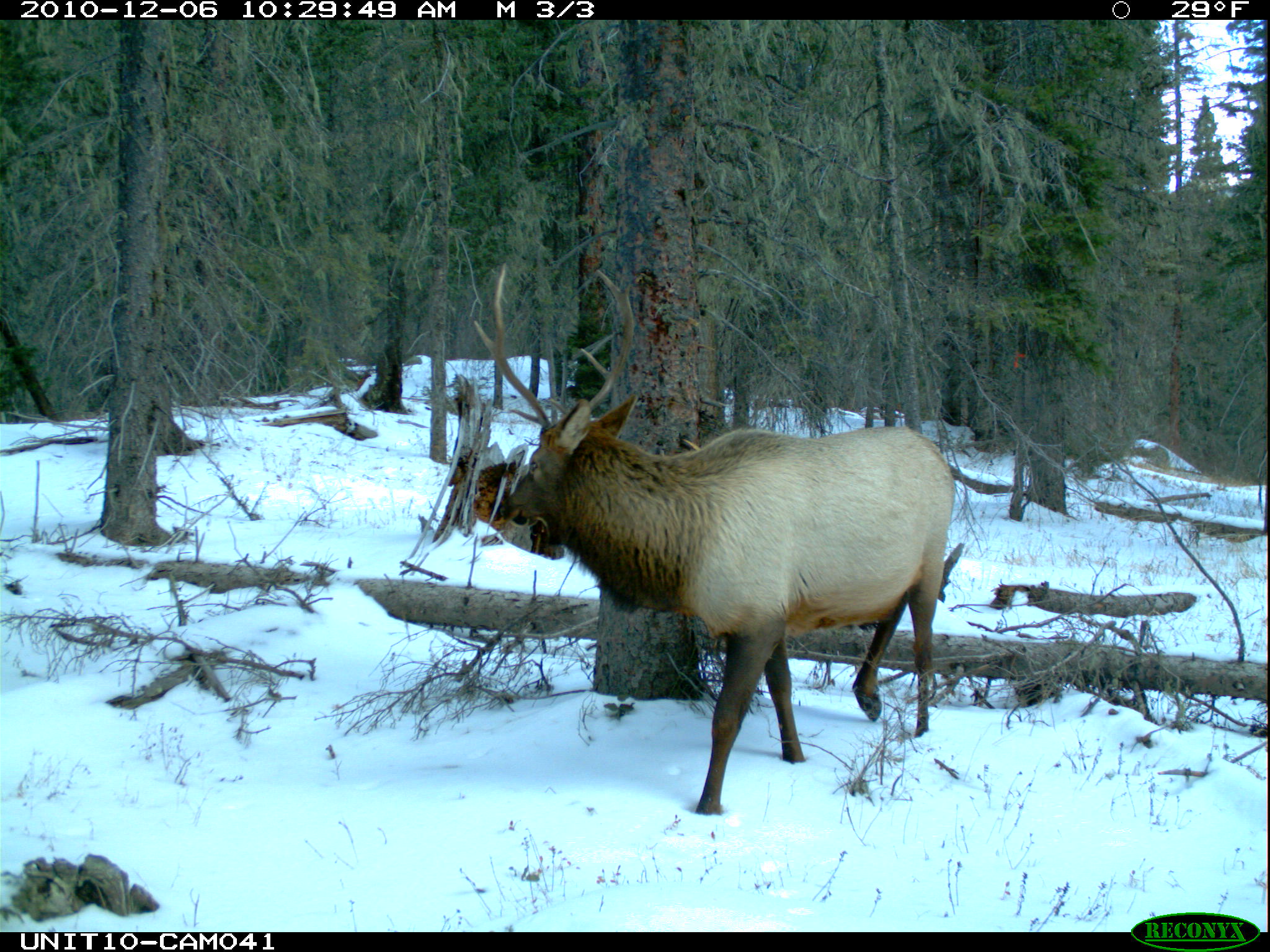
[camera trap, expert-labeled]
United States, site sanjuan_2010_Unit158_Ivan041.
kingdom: Animalia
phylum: Chordata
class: Mammalia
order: Artiodactyla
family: Cervidae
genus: Cervus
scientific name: Cervus elaphus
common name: red deer